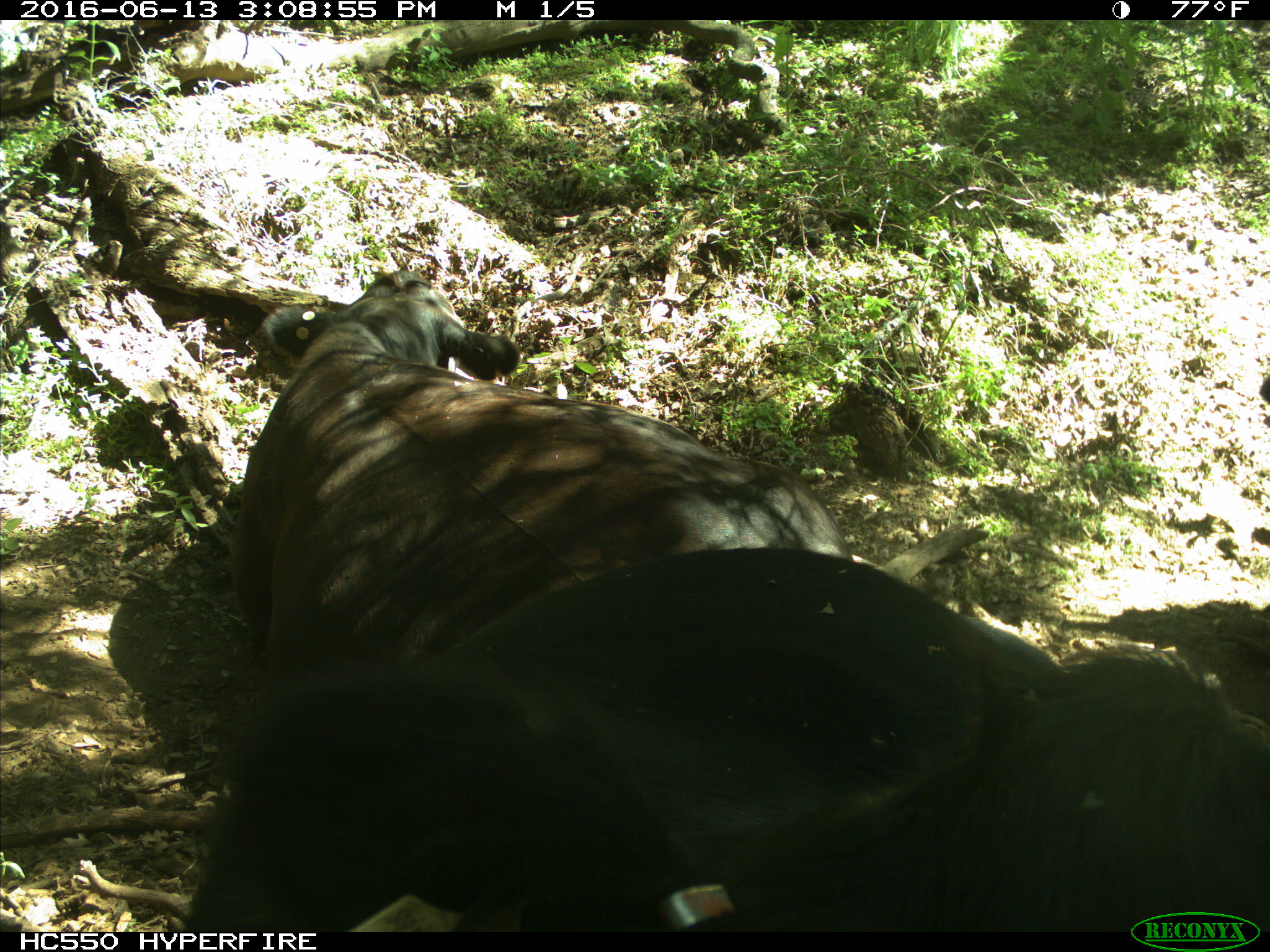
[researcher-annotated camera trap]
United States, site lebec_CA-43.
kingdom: Animalia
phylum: Chordata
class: Mammalia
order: Artiodactyla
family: Bovidae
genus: Bos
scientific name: Bos taurus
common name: domestic cow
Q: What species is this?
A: Bos taurus (domestic cow).